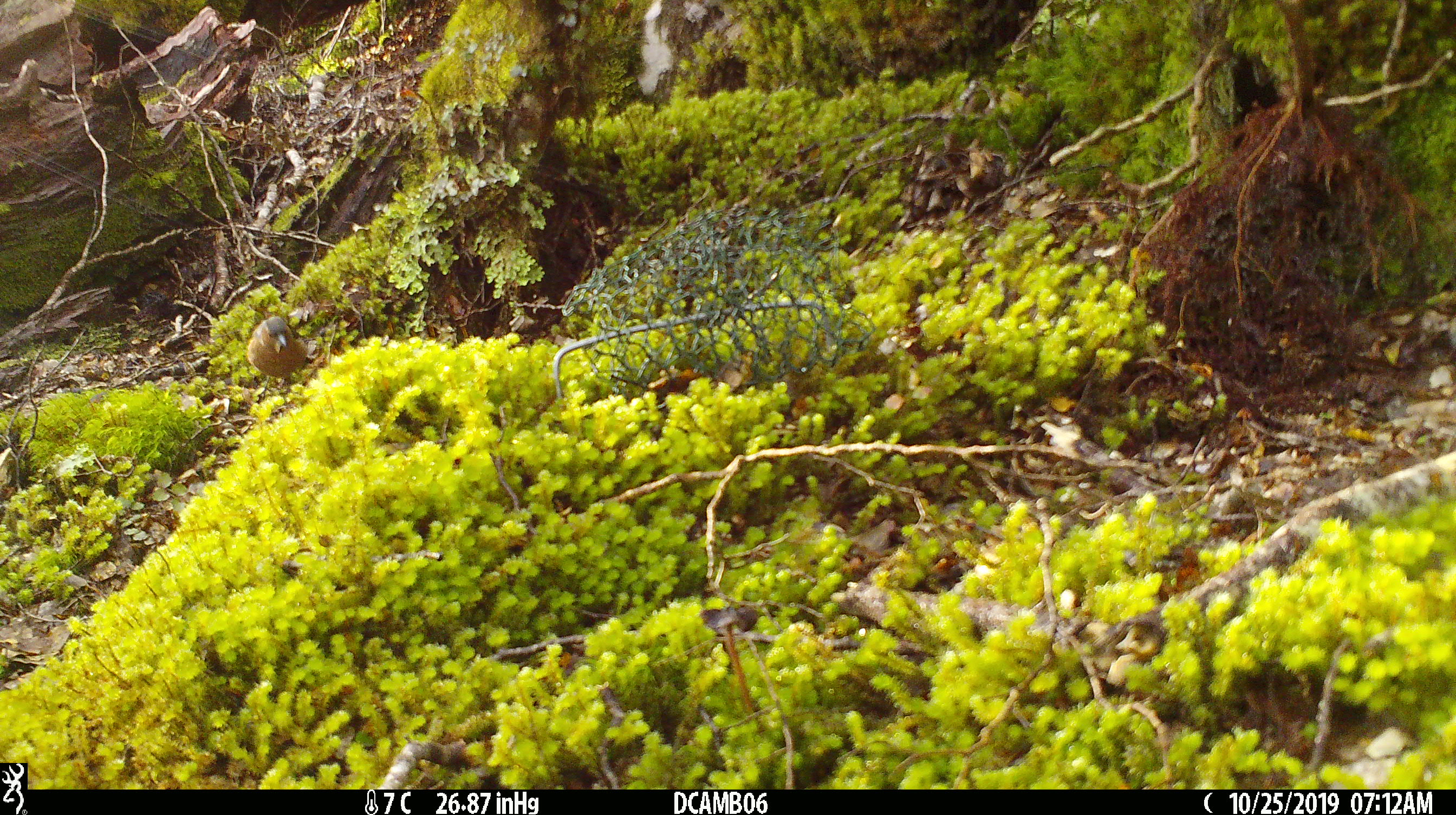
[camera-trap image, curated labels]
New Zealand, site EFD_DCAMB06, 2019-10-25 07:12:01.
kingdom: Animalia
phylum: Chordata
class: Aves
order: Passeriformes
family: Fringillidae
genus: Fringilla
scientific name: Fringilla coelebs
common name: common chaffinch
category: chaffinch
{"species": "chaffinch (common chaffinch) (Fringilla coelebs)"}